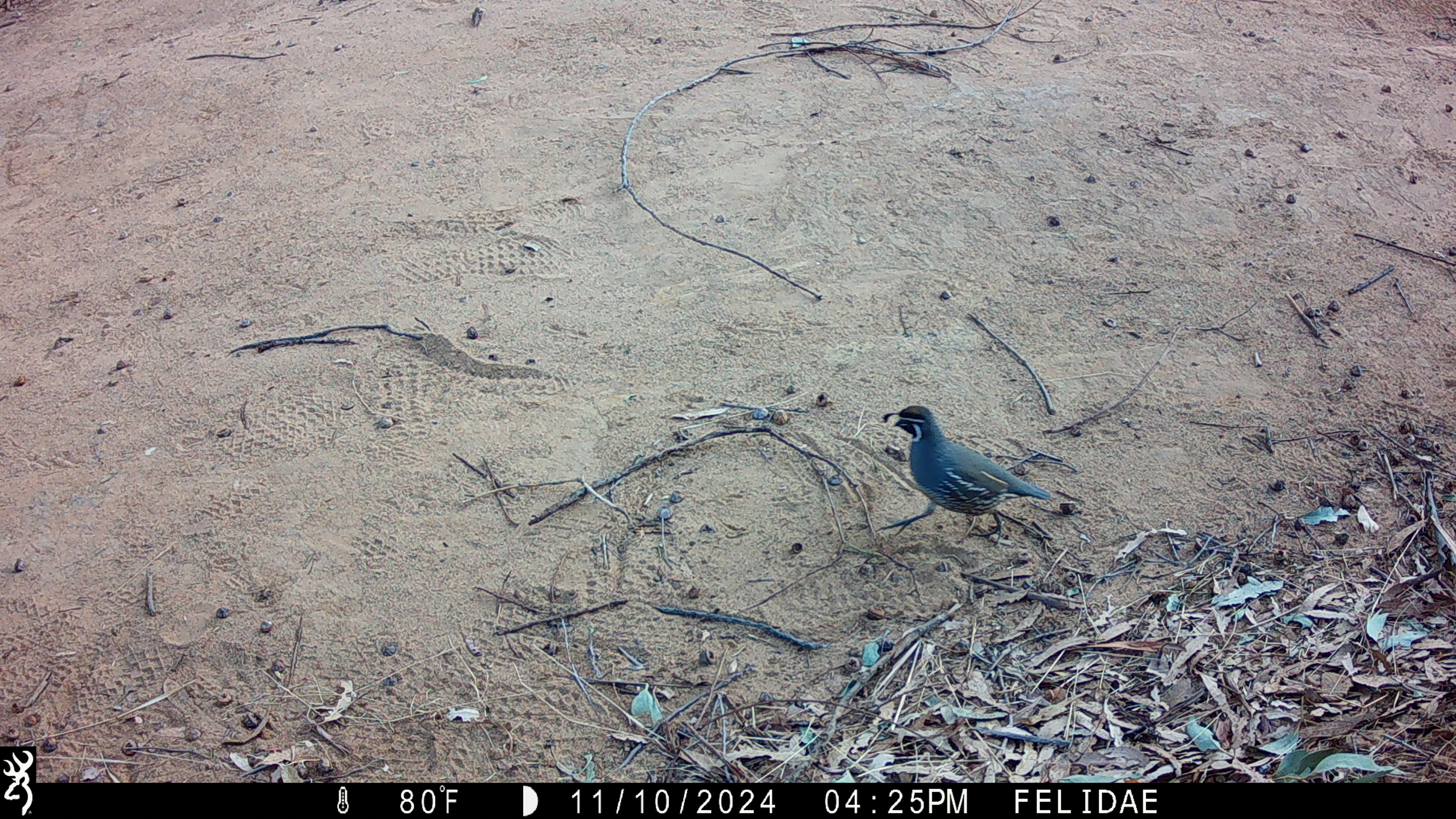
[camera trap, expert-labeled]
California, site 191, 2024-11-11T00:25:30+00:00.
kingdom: Animalia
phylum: Chordata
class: Aves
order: Galliformes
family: Odontophoridae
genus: Callipepla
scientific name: Callipepla californica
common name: california quail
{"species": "california quail (Callipepla californica)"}